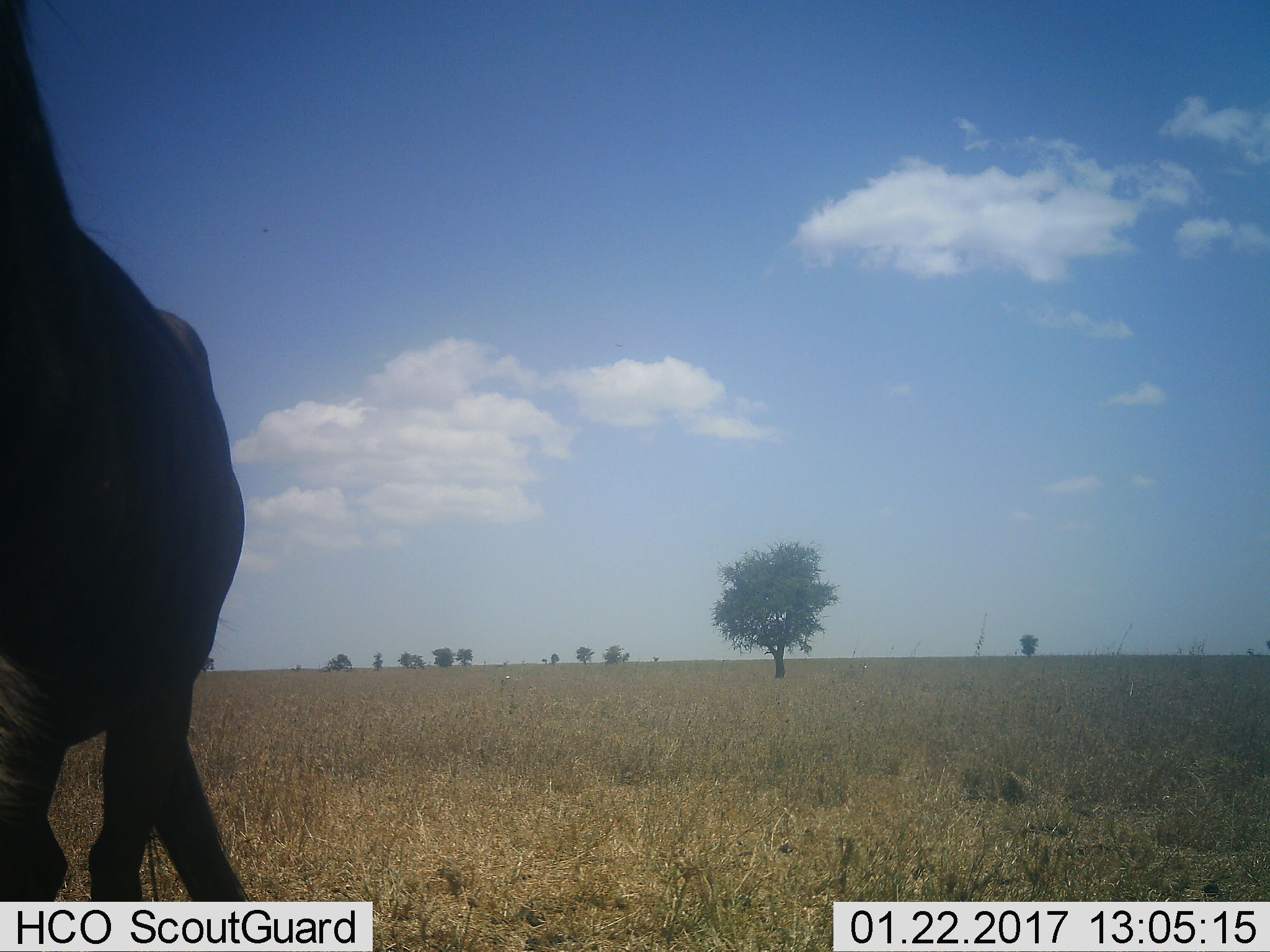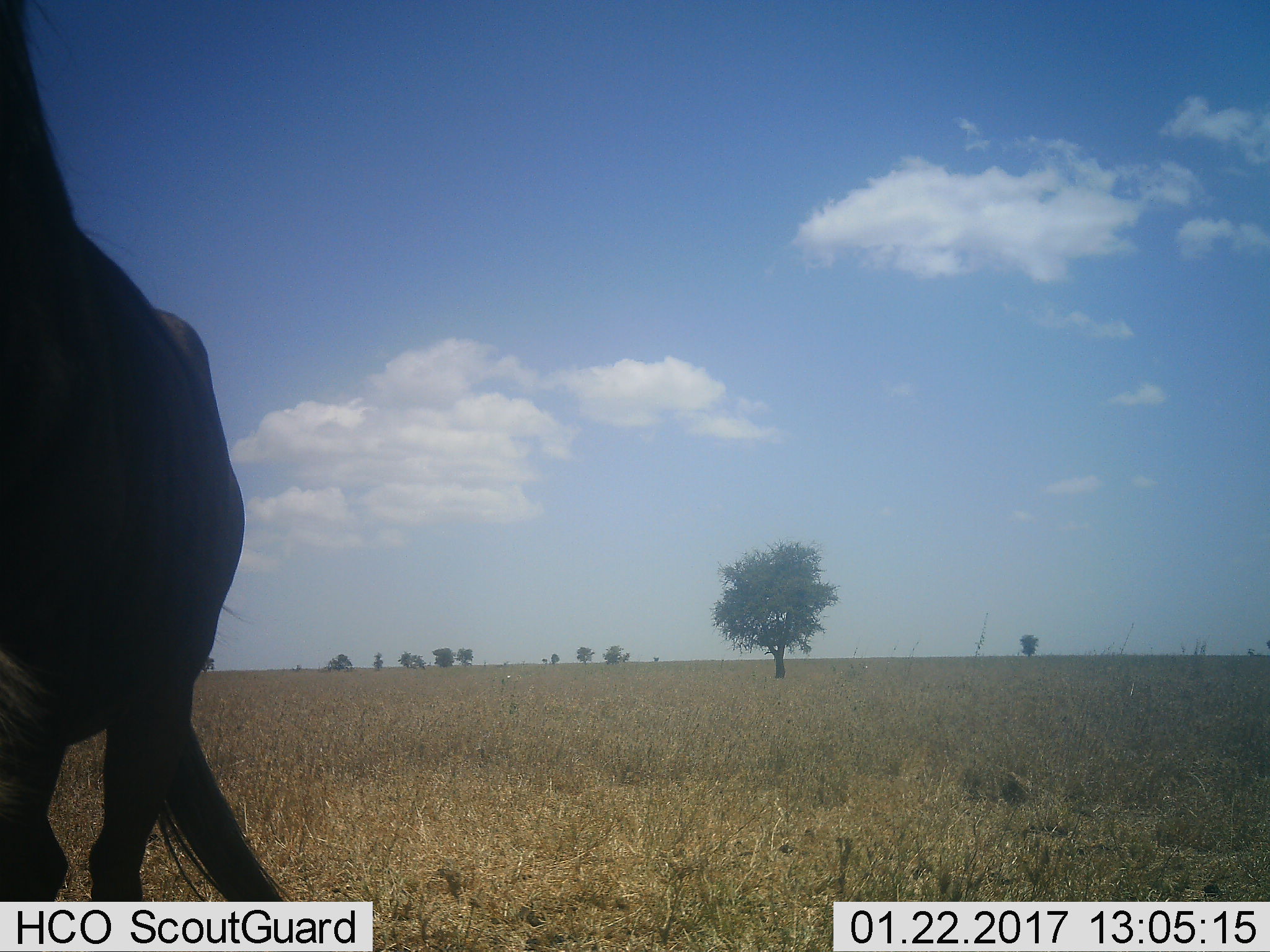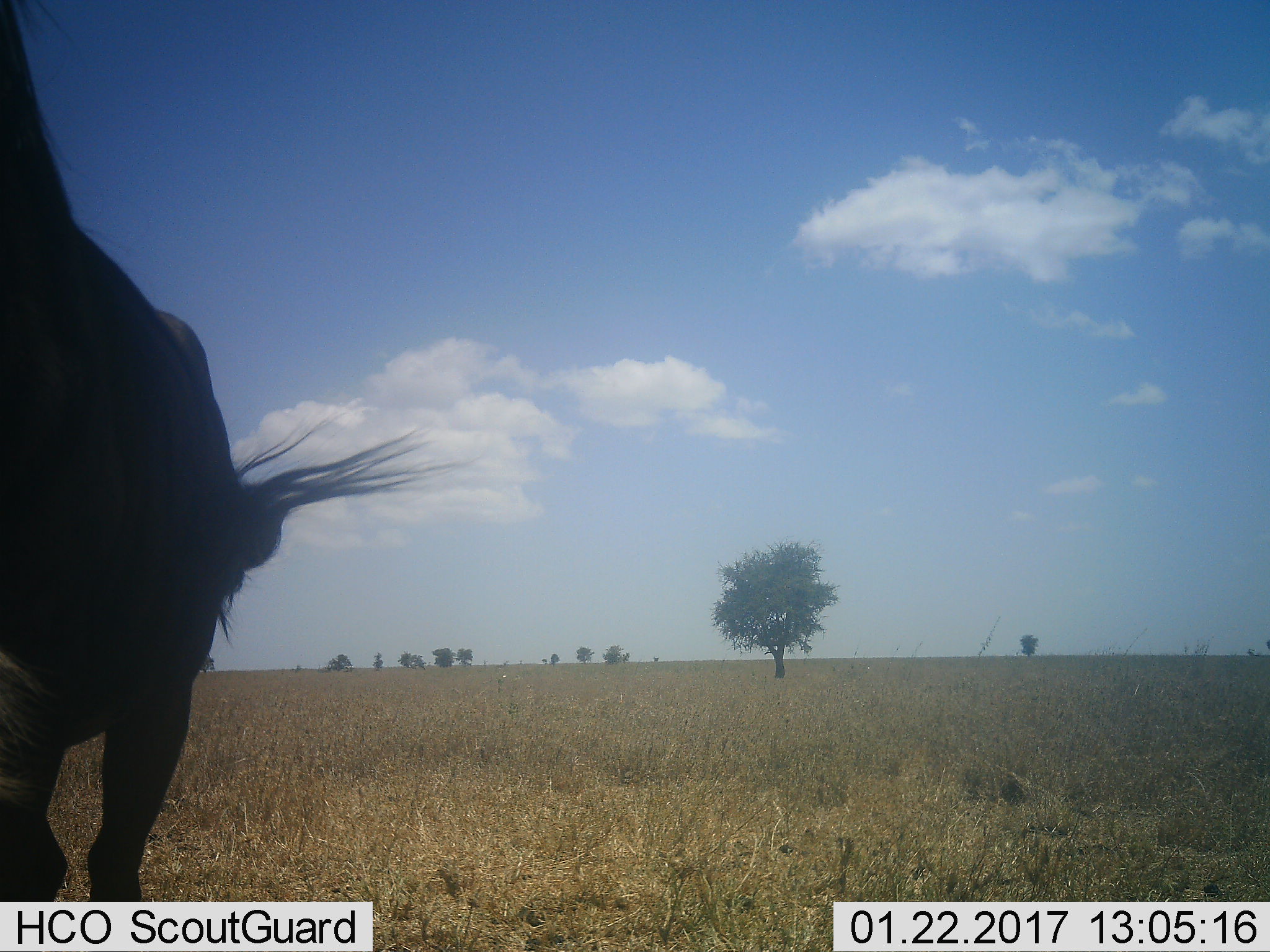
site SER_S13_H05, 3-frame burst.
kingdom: Animalia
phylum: Chordata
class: Mammalia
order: Artiodactyla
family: Bovidae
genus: Connochaetes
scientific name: Connochaetes taurinus taurinus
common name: blue wildebeest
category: wildebeestblue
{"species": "wildebeestblue (blue wildebeest) (Connochaetes taurinus taurinus)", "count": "1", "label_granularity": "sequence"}